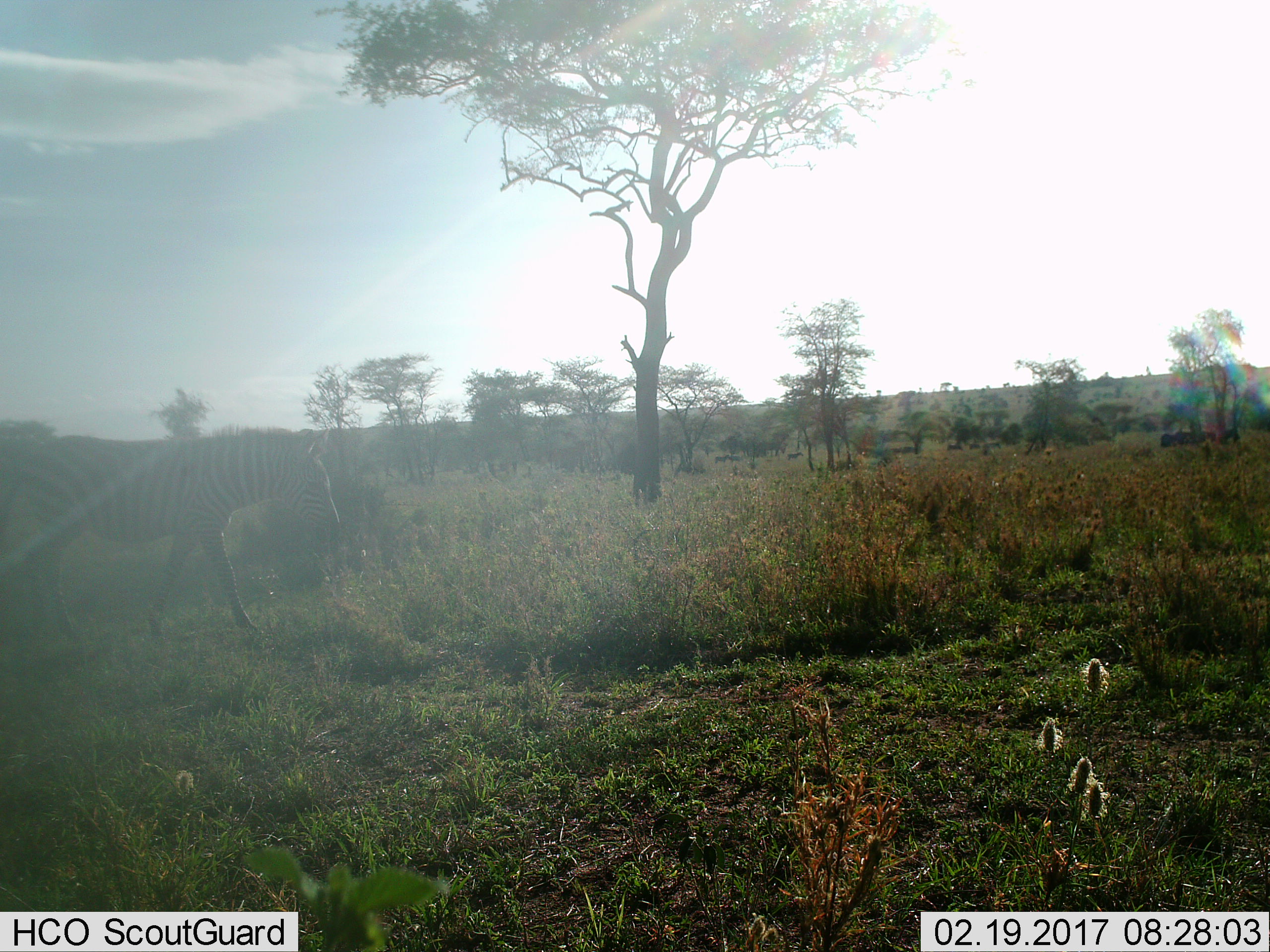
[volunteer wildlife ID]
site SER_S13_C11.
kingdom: Animalia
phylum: Chordata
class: Mammalia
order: Perissodactyla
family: Equidae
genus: Equus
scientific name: Equus quagga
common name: plains zebra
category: zebraplains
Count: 1.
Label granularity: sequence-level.